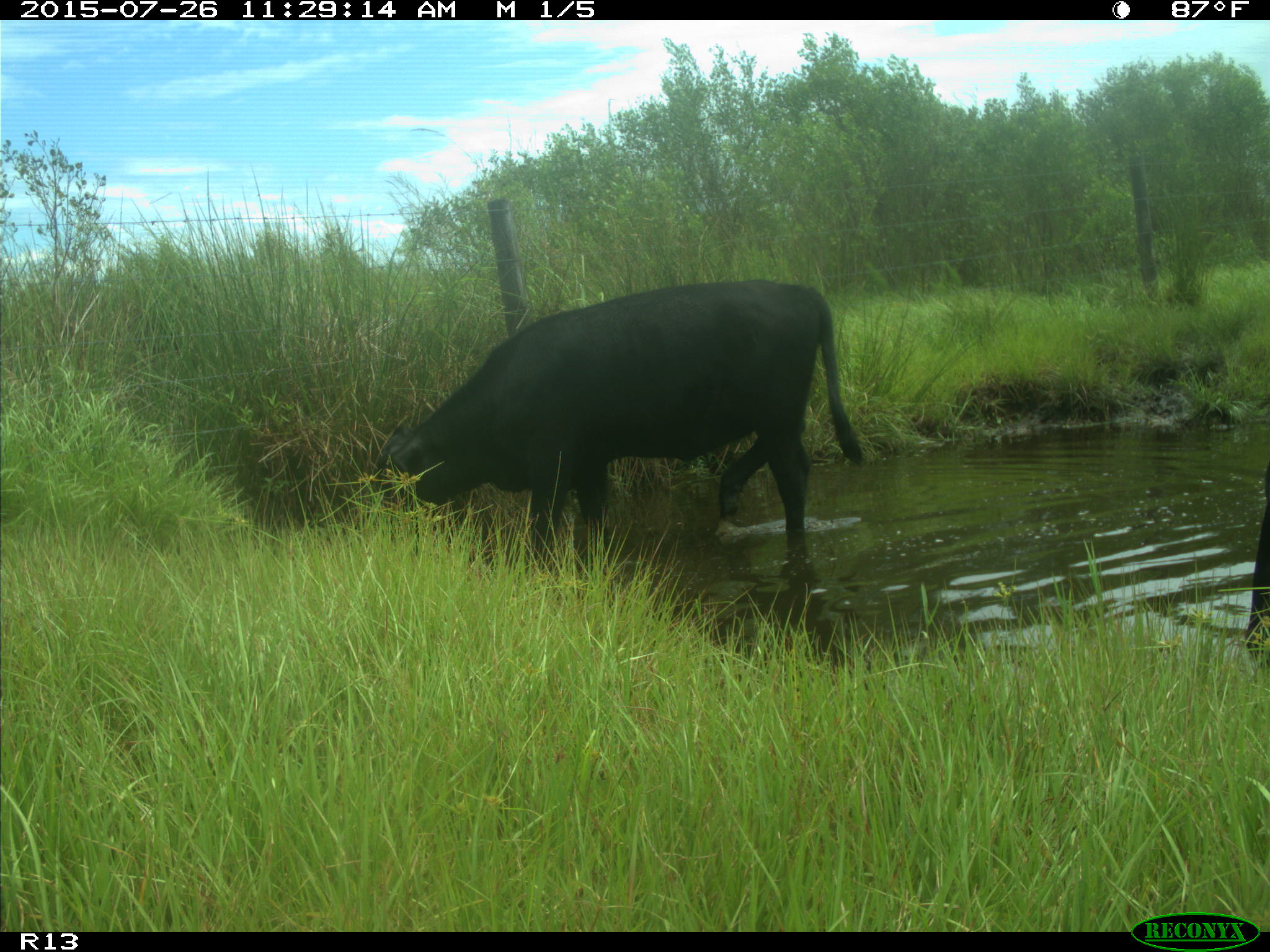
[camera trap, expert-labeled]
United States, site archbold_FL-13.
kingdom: Animalia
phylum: Chordata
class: Mammalia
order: Artiodactyla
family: Bovidae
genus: Bos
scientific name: Bos taurus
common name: domestic cow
Bos taurus (domestic cow).